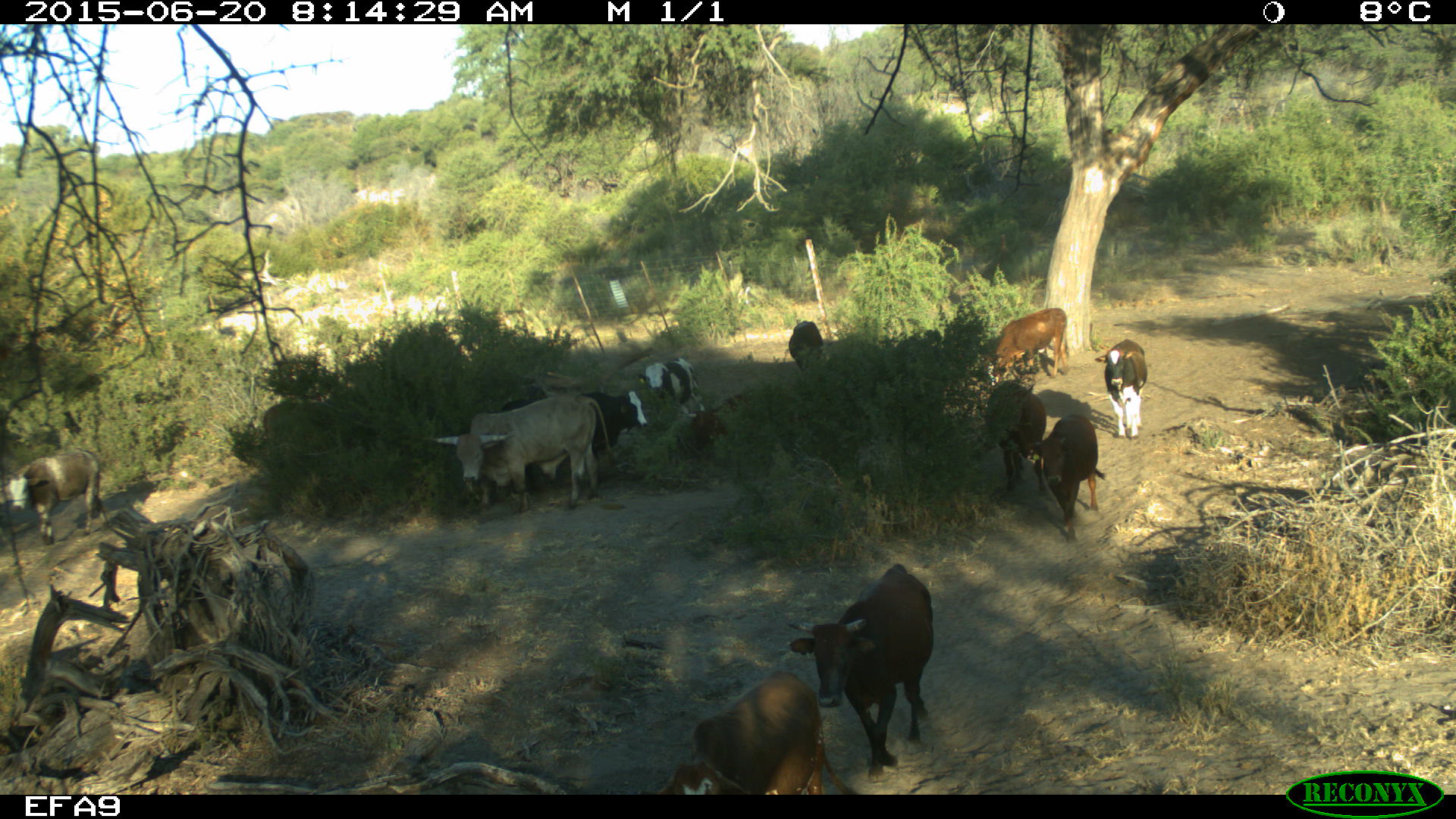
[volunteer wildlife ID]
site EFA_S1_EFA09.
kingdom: Animalia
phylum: Chordata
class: Mammalia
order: Artiodactyla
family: Bovidae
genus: Bos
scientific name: Bos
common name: cattle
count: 11-50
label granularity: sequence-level